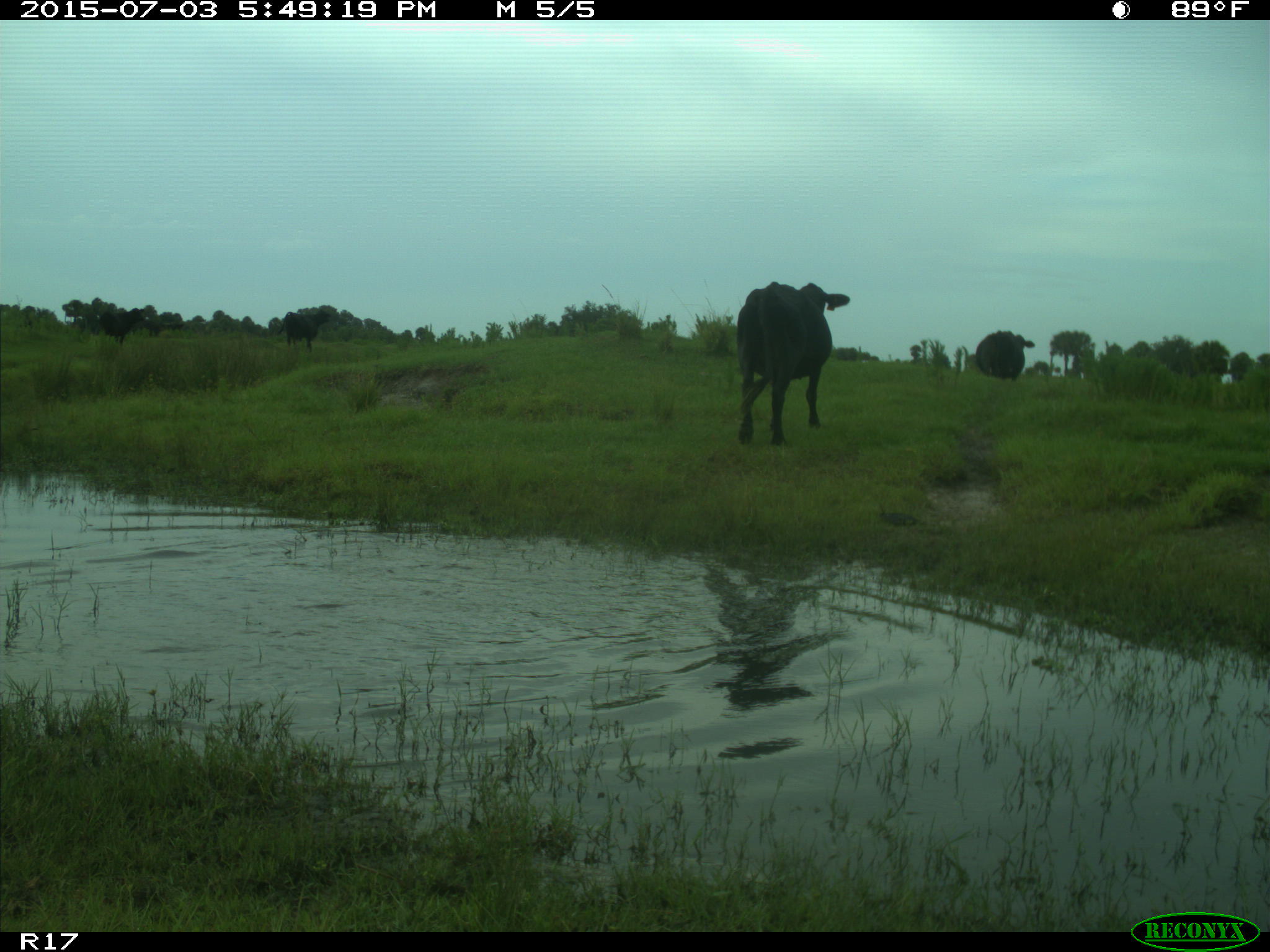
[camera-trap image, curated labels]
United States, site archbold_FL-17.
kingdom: Animalia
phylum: Chordata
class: Mammalia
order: Artiodactyla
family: Bovidae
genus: Bos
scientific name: Bos taurus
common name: domestic cow